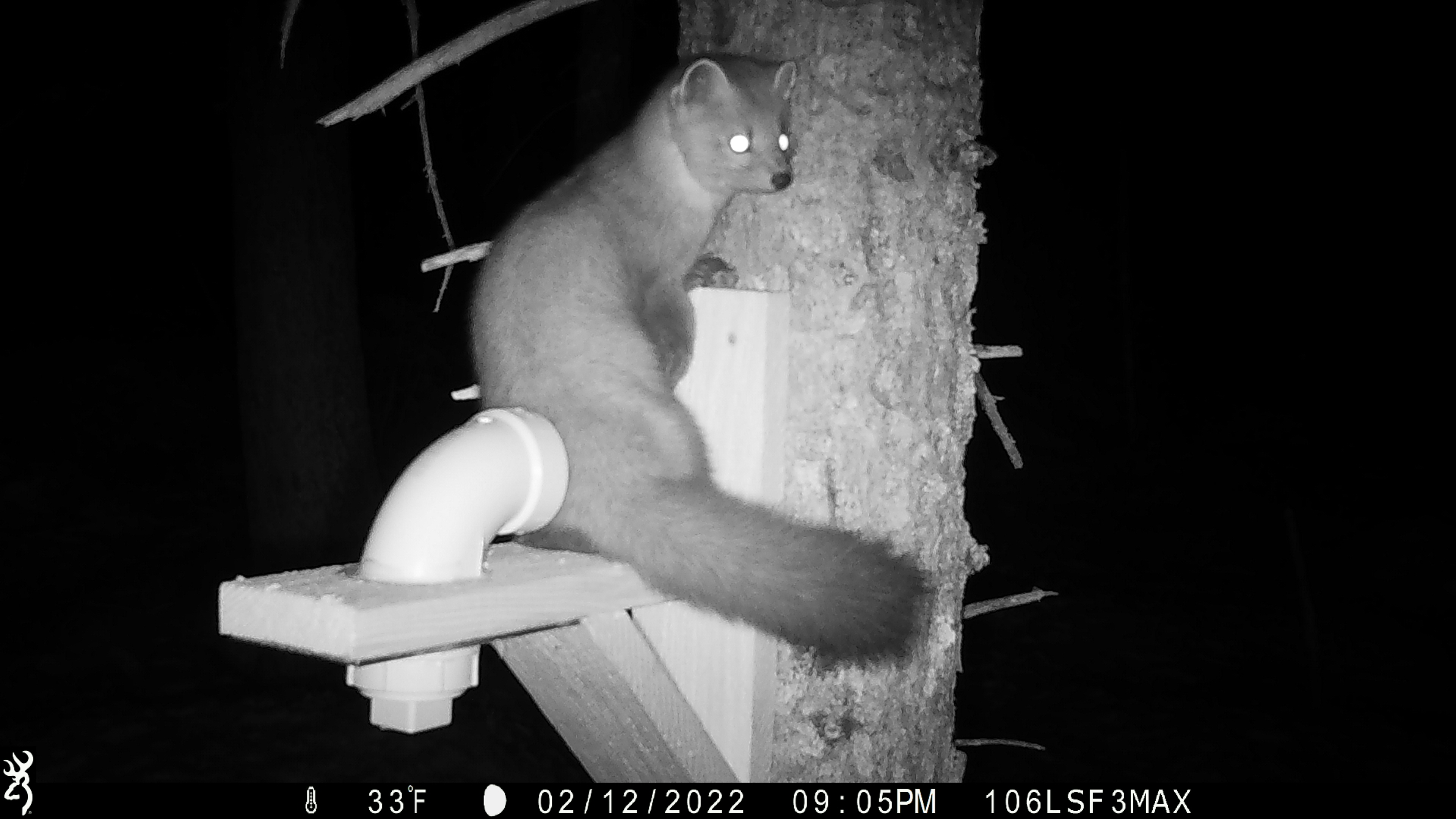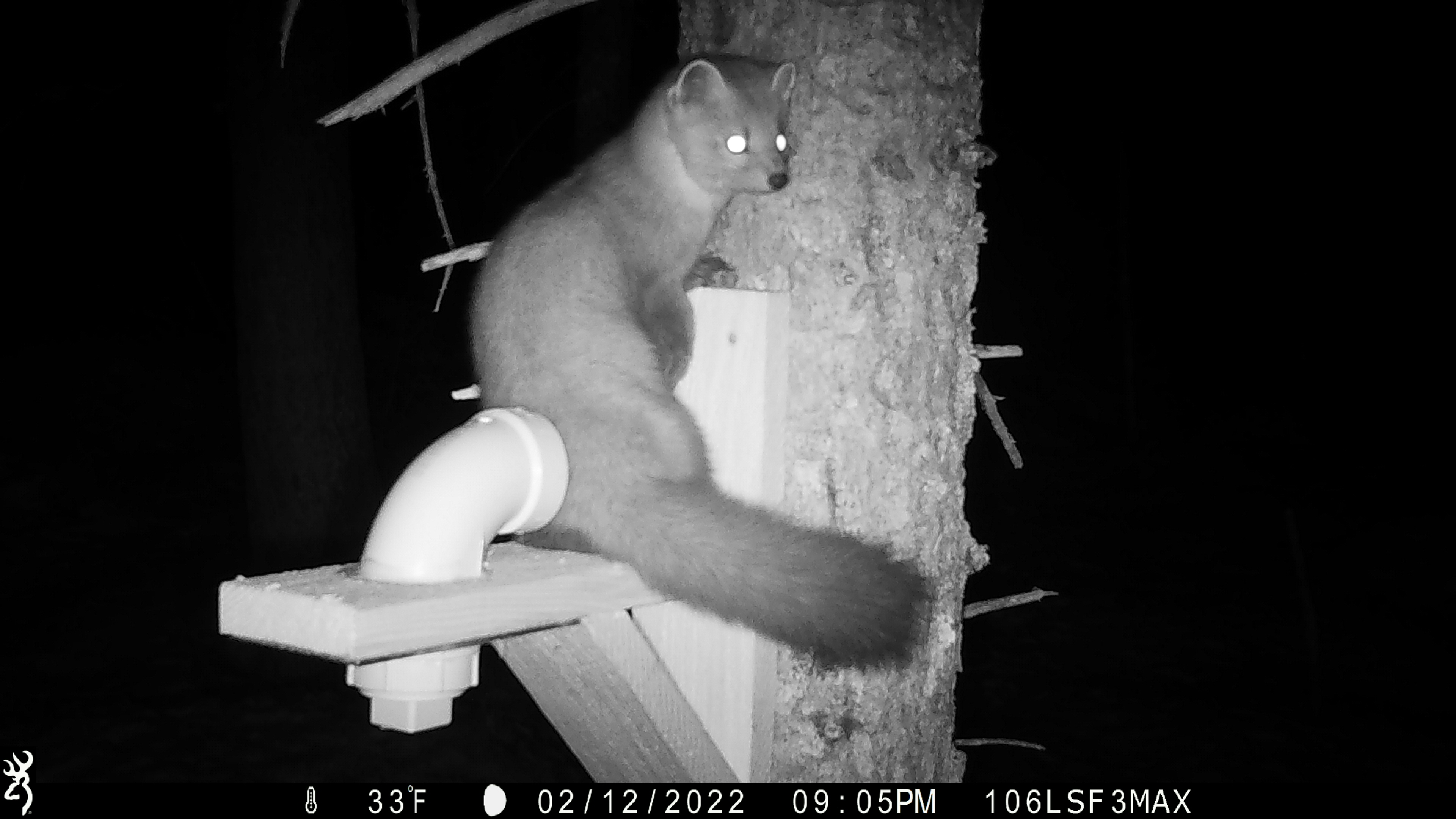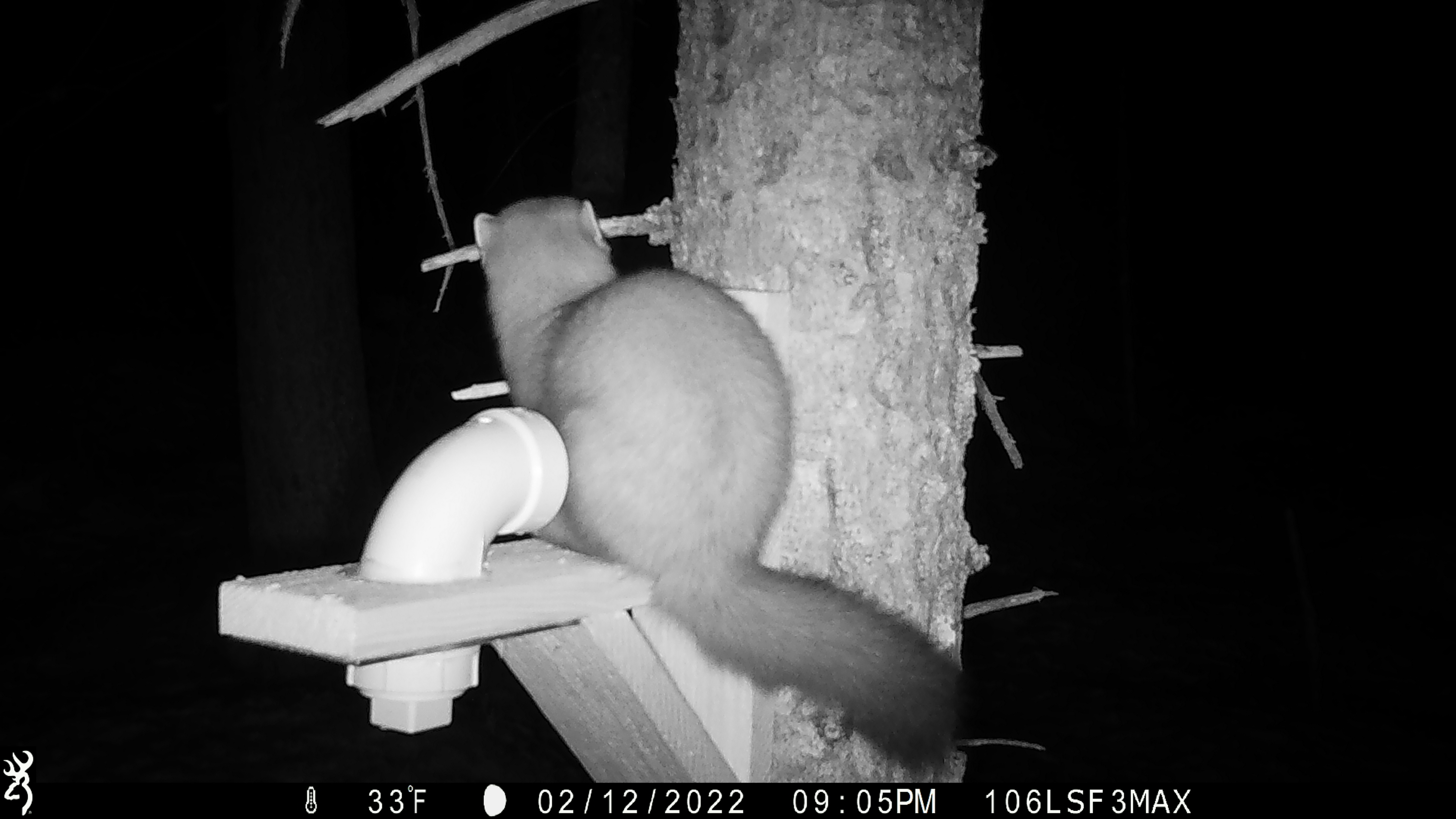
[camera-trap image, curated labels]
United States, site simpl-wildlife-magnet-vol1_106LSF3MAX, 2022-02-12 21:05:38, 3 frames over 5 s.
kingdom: Animalia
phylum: Chordata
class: Mammalia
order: Carnivora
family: Mustelidae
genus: Martes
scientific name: Martes americana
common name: american marten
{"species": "american marten (Martes americana)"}